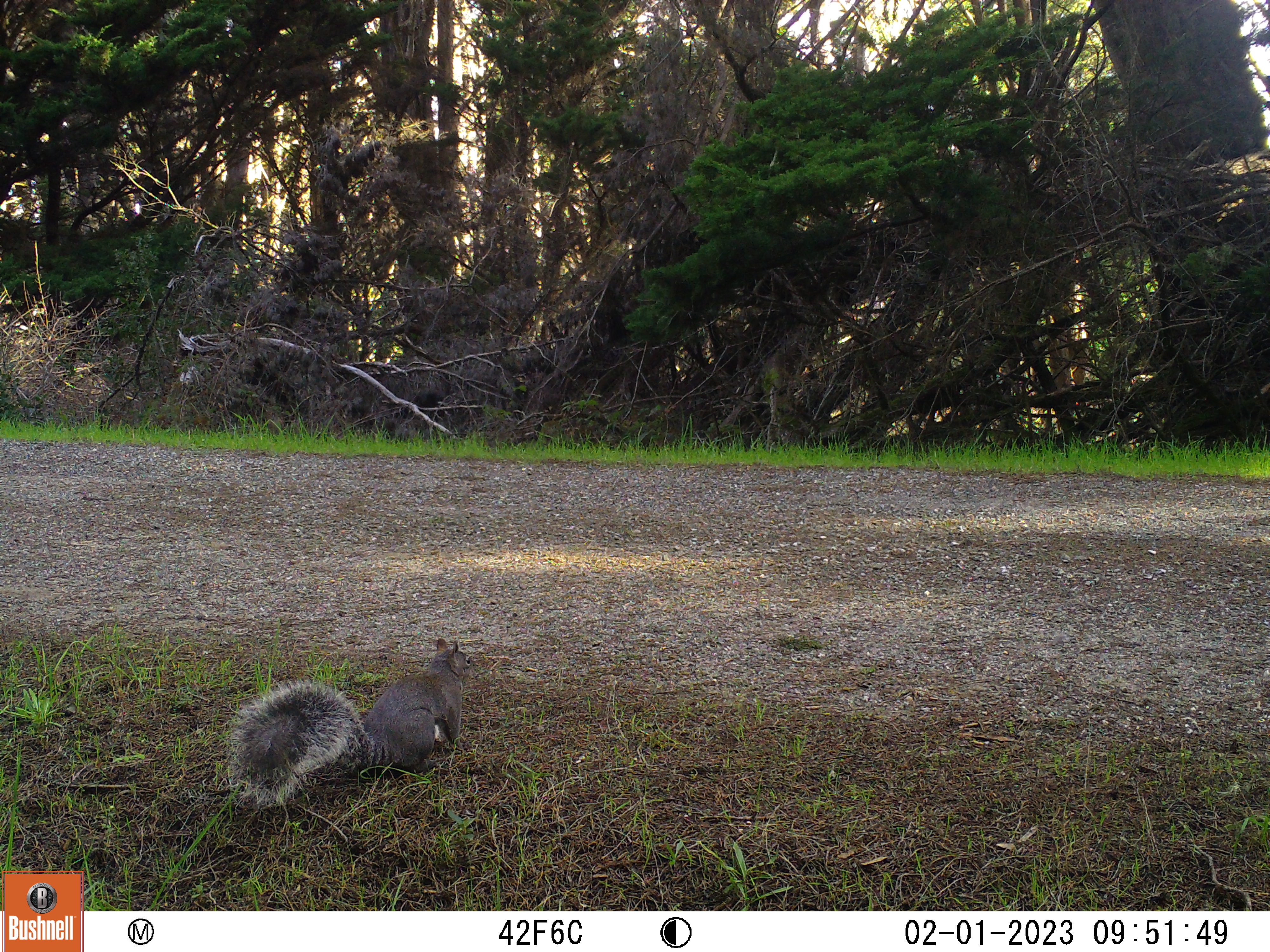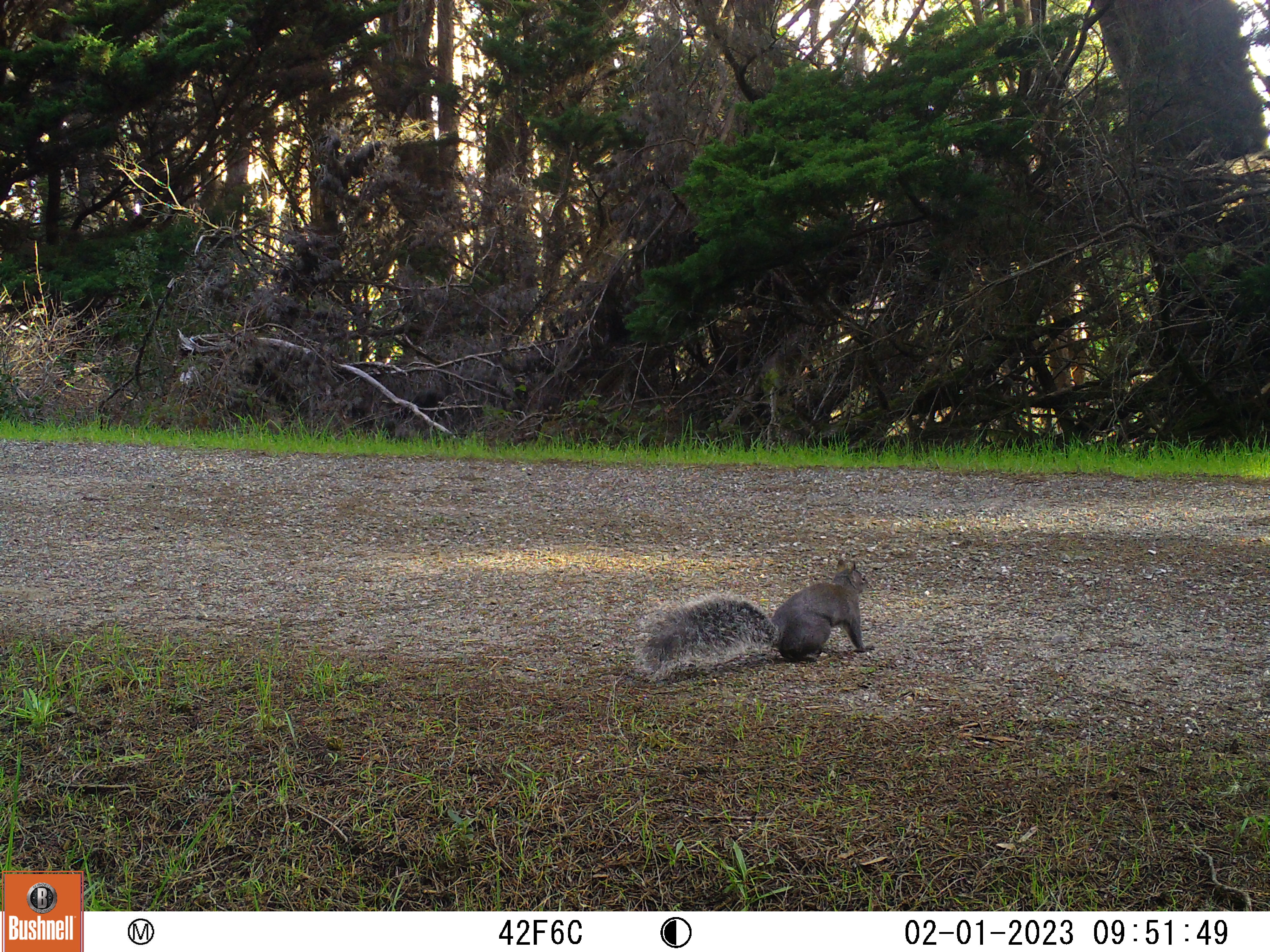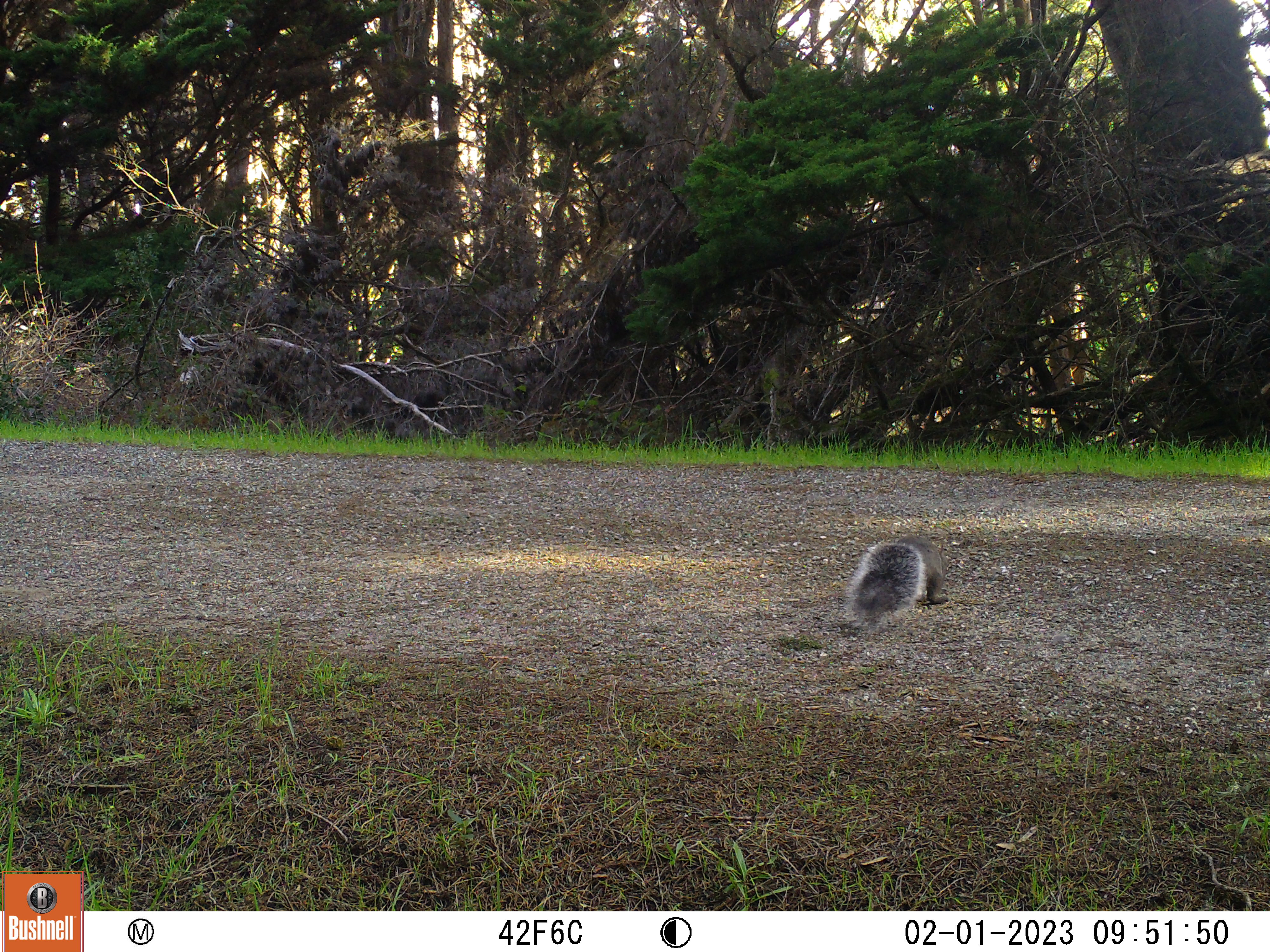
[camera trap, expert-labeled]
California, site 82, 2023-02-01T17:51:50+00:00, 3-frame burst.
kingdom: Animalia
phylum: Chordata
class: Mammalia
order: Rodentia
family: Sciuridae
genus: Sciurus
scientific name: Sciurus carolinensis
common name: eastern gray squirrel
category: eastern grey squirrel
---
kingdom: Animalia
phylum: Chordata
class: Mammalia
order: Rodentia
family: Sciuridae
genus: Sciurus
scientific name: Sciurus griseus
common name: western gray squirrel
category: western grey squirrel